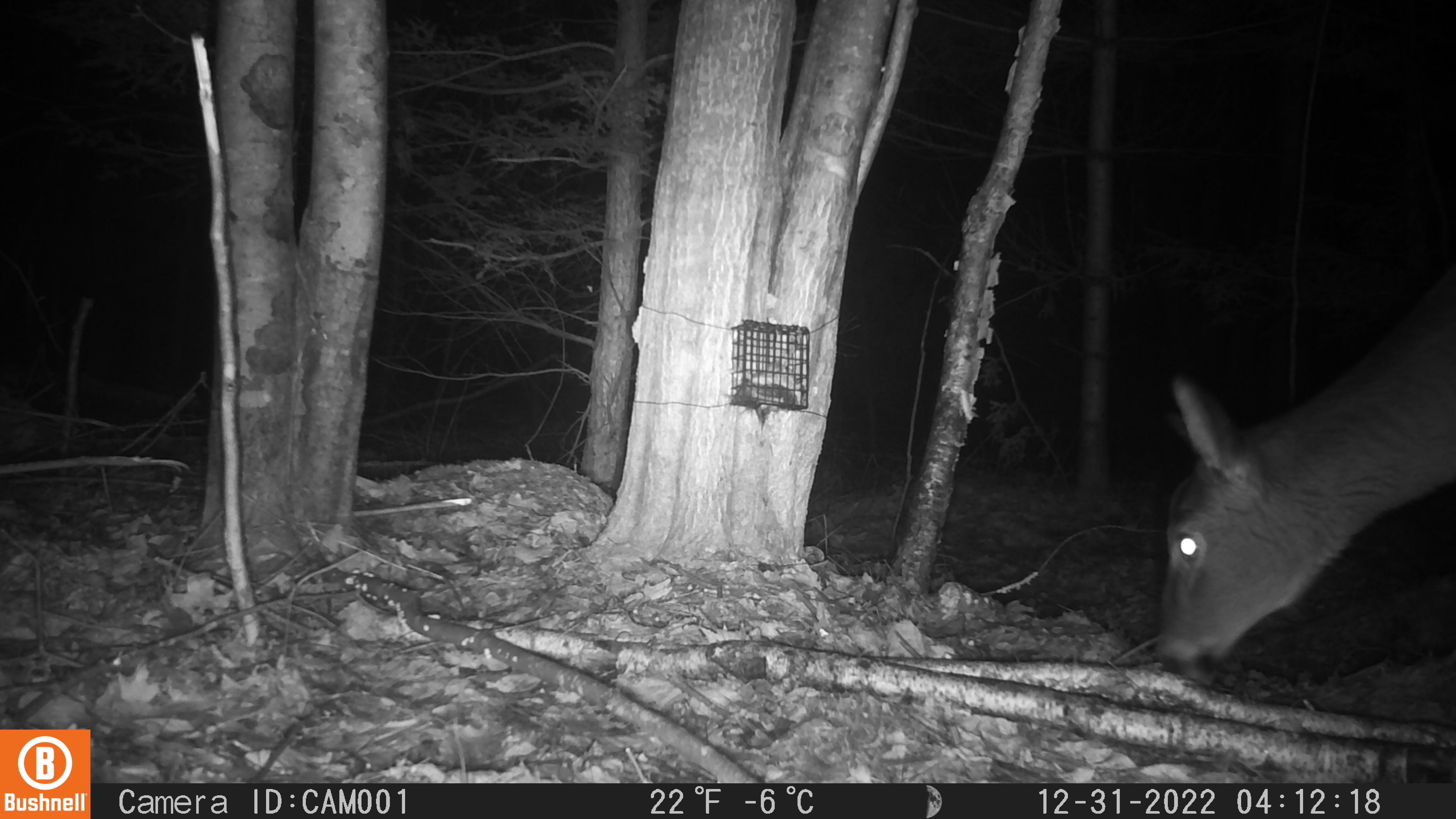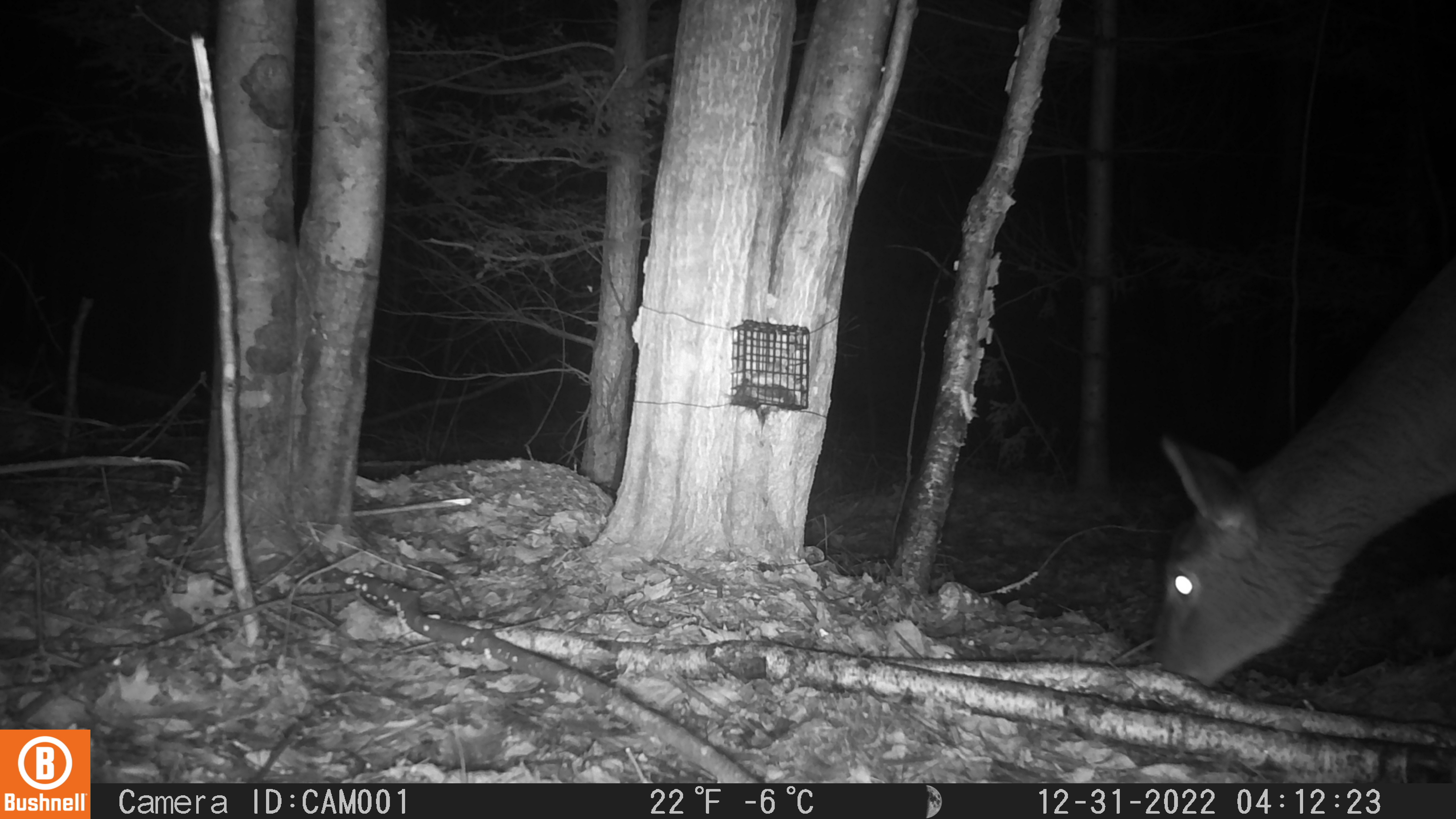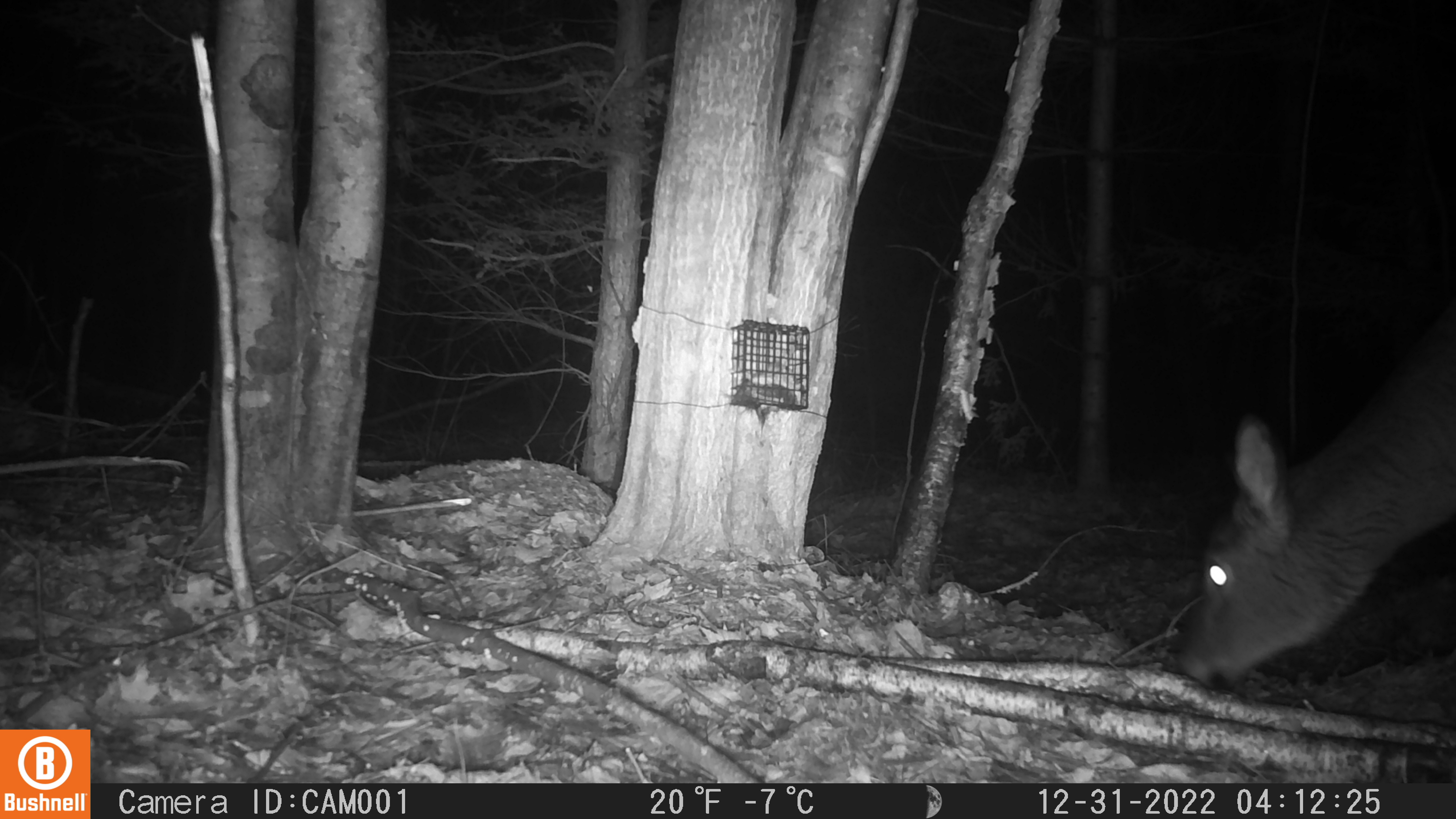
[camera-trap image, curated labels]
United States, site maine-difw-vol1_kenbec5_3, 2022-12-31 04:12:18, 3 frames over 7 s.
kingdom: Animalia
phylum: Chordata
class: Mammalia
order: Artiodactyla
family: Cervidae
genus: Odocoileus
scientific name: Odocoileus virginianus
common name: white-tailed deer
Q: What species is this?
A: White-tailed deer (Odocoileus virginianus).